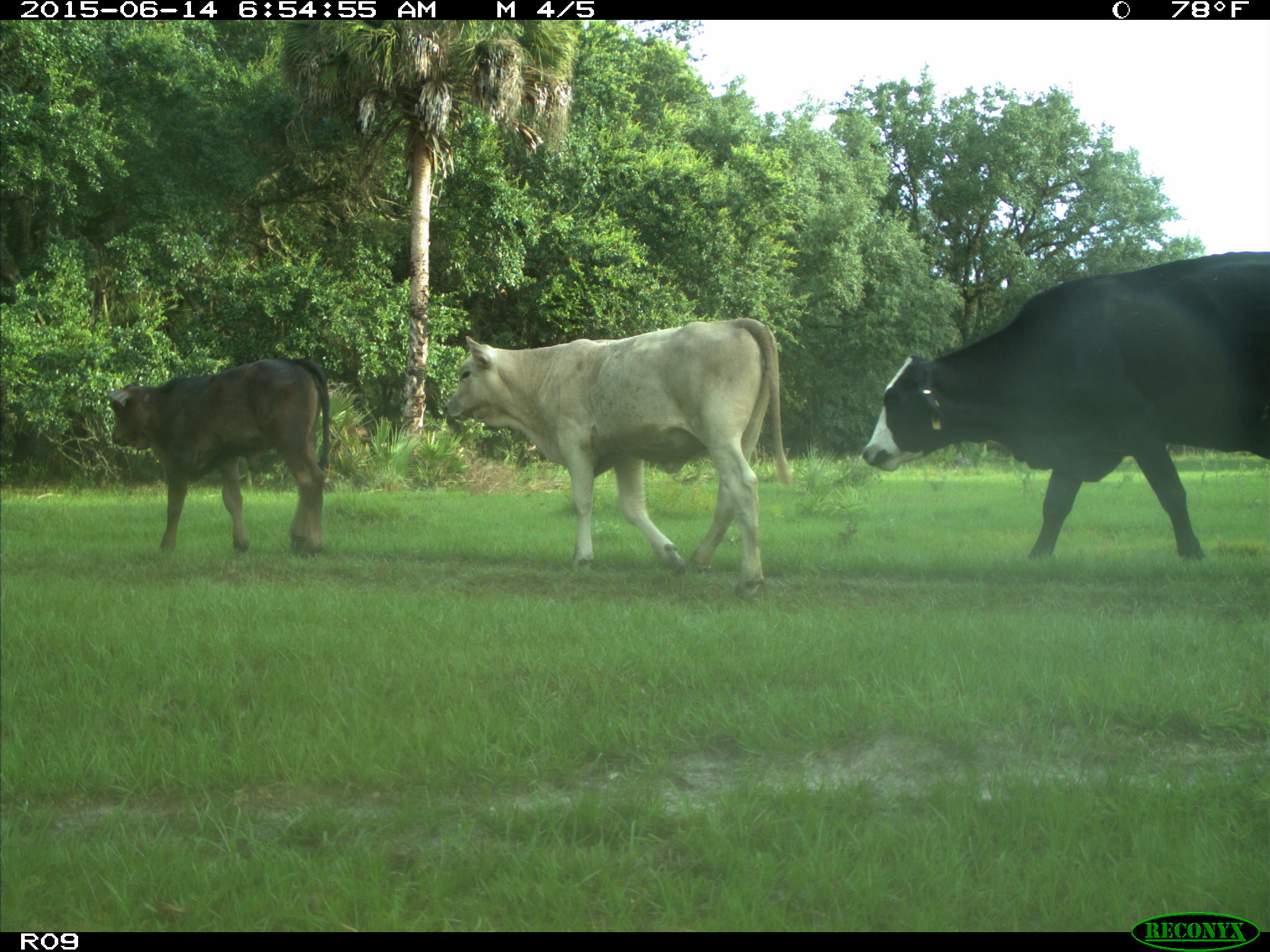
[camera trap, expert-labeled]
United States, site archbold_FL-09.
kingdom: Animalia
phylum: Chordata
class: Mammalia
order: Artiodactyla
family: Bovidae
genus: Bos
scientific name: Bos taurus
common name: domestic cow